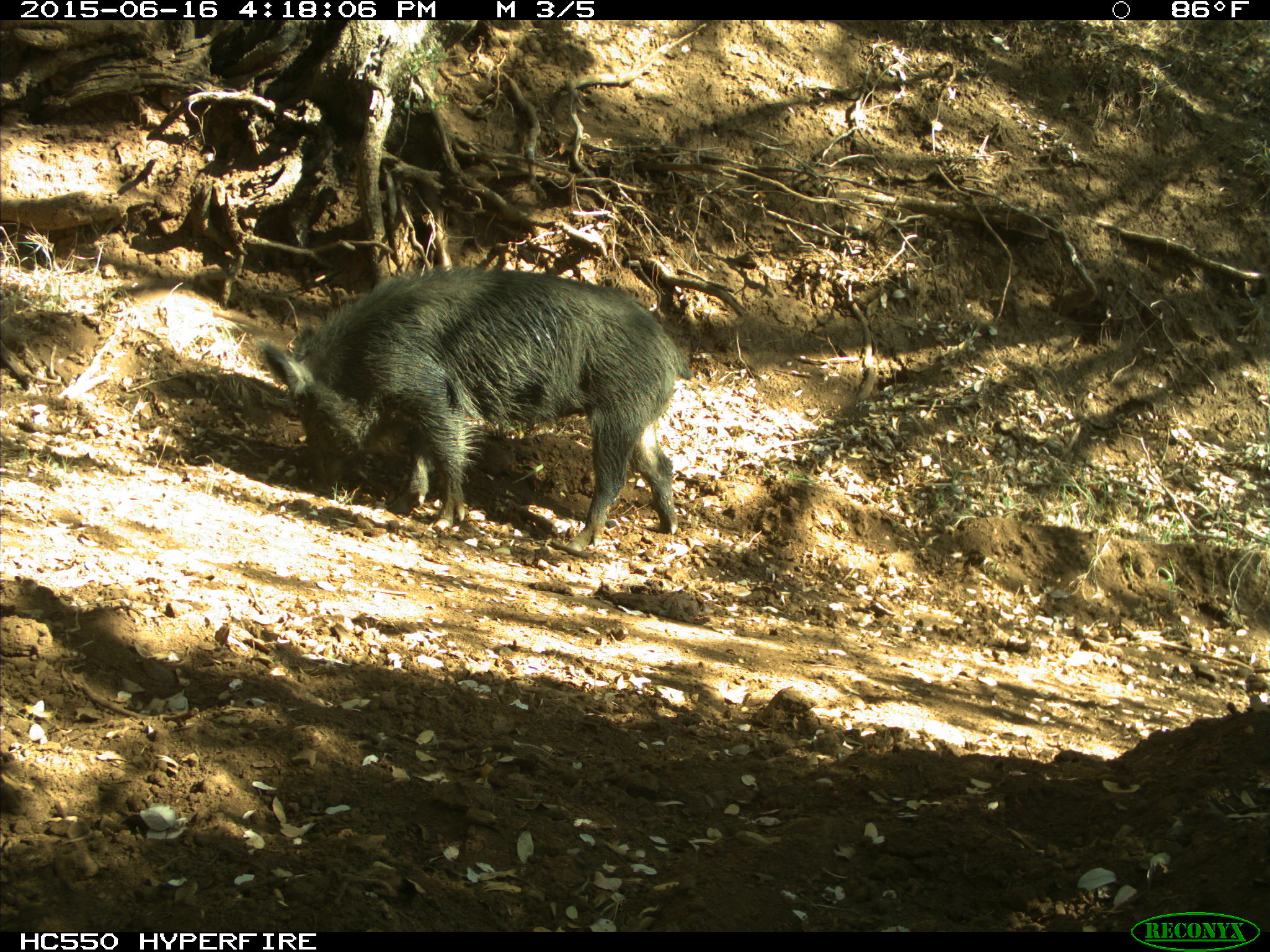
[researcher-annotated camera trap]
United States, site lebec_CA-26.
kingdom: Animalia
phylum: Chordata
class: Mammalia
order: Artiodactyla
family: Suidae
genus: Sus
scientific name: Sus scrofa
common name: wild boar